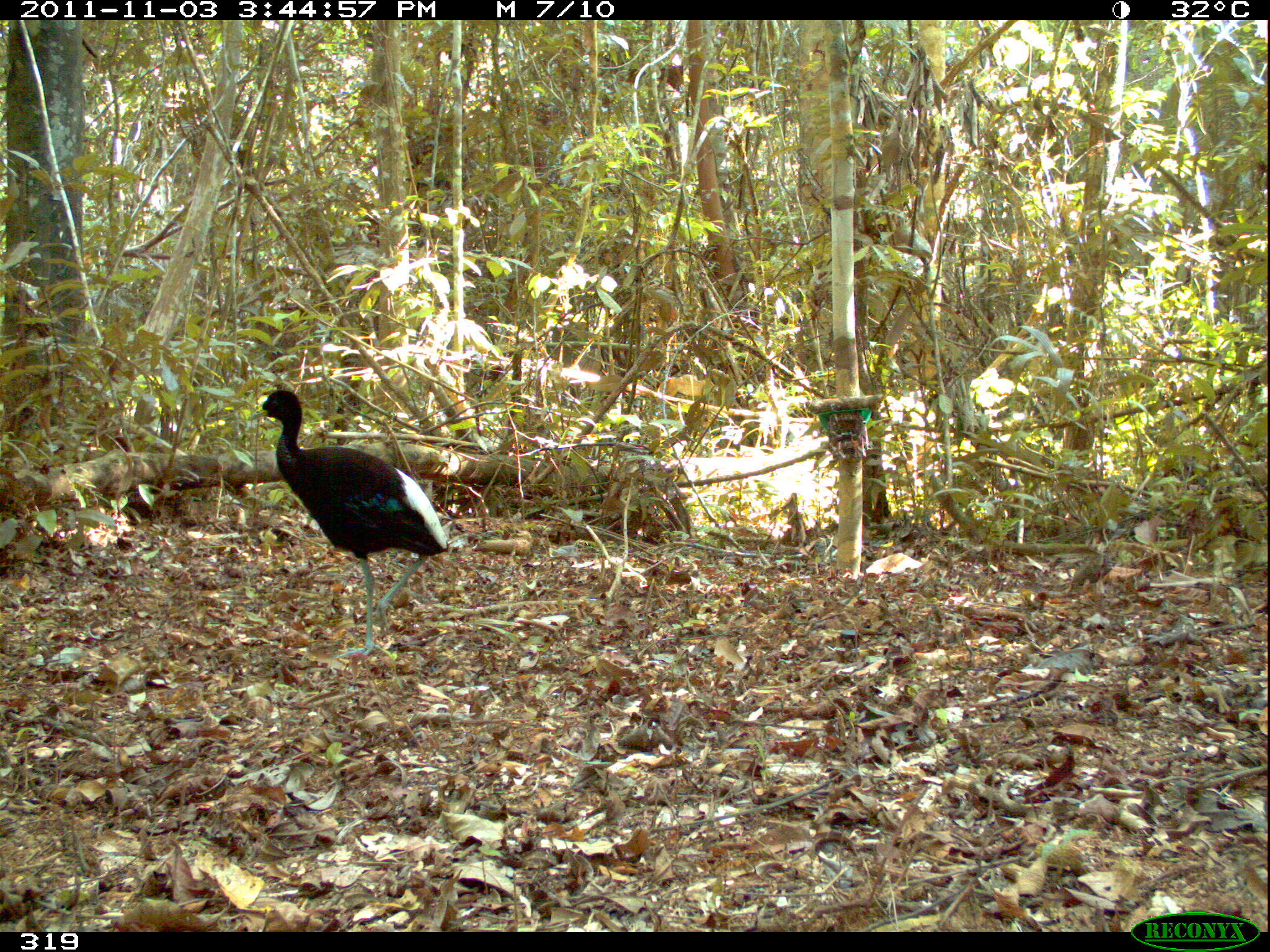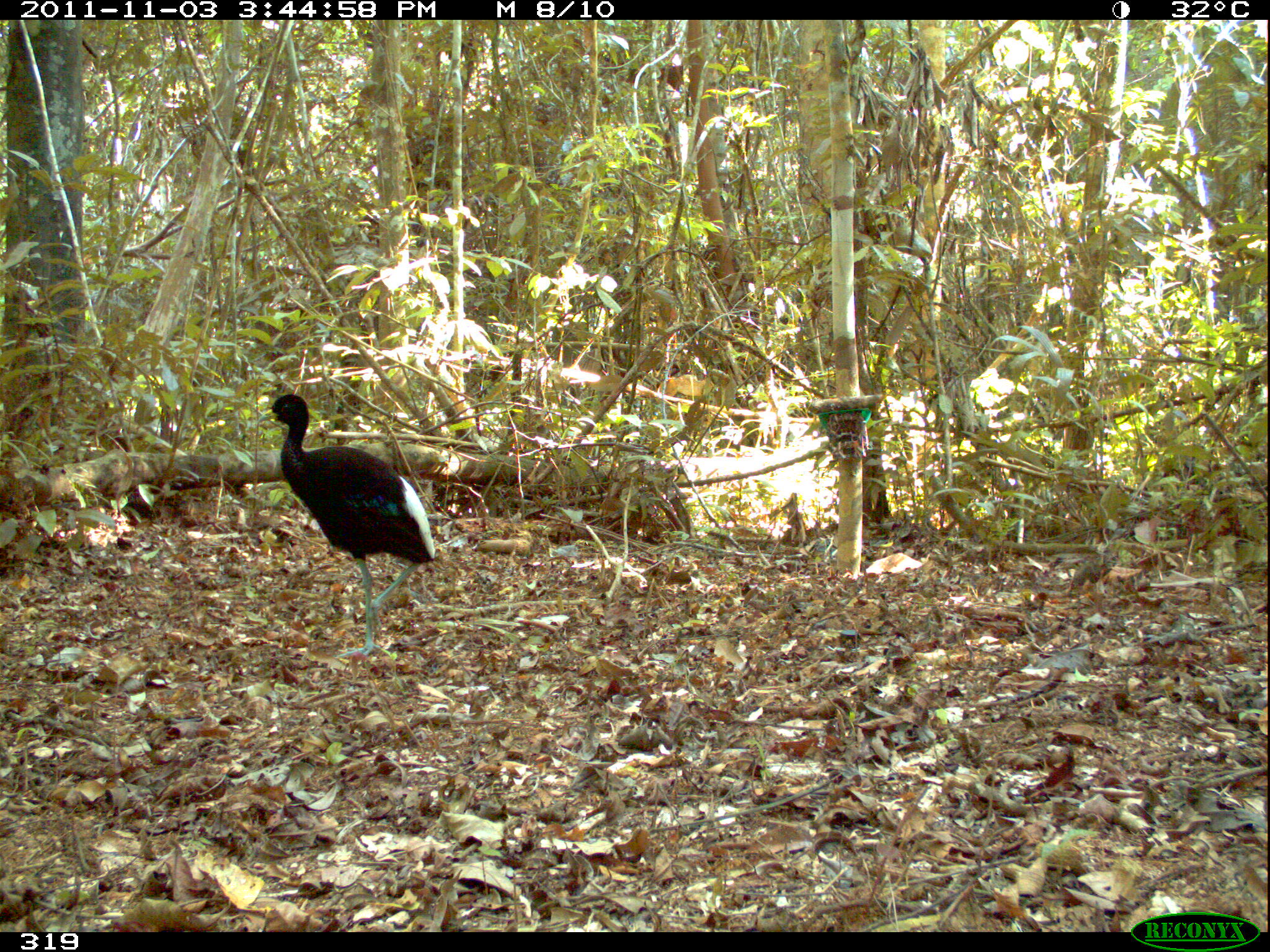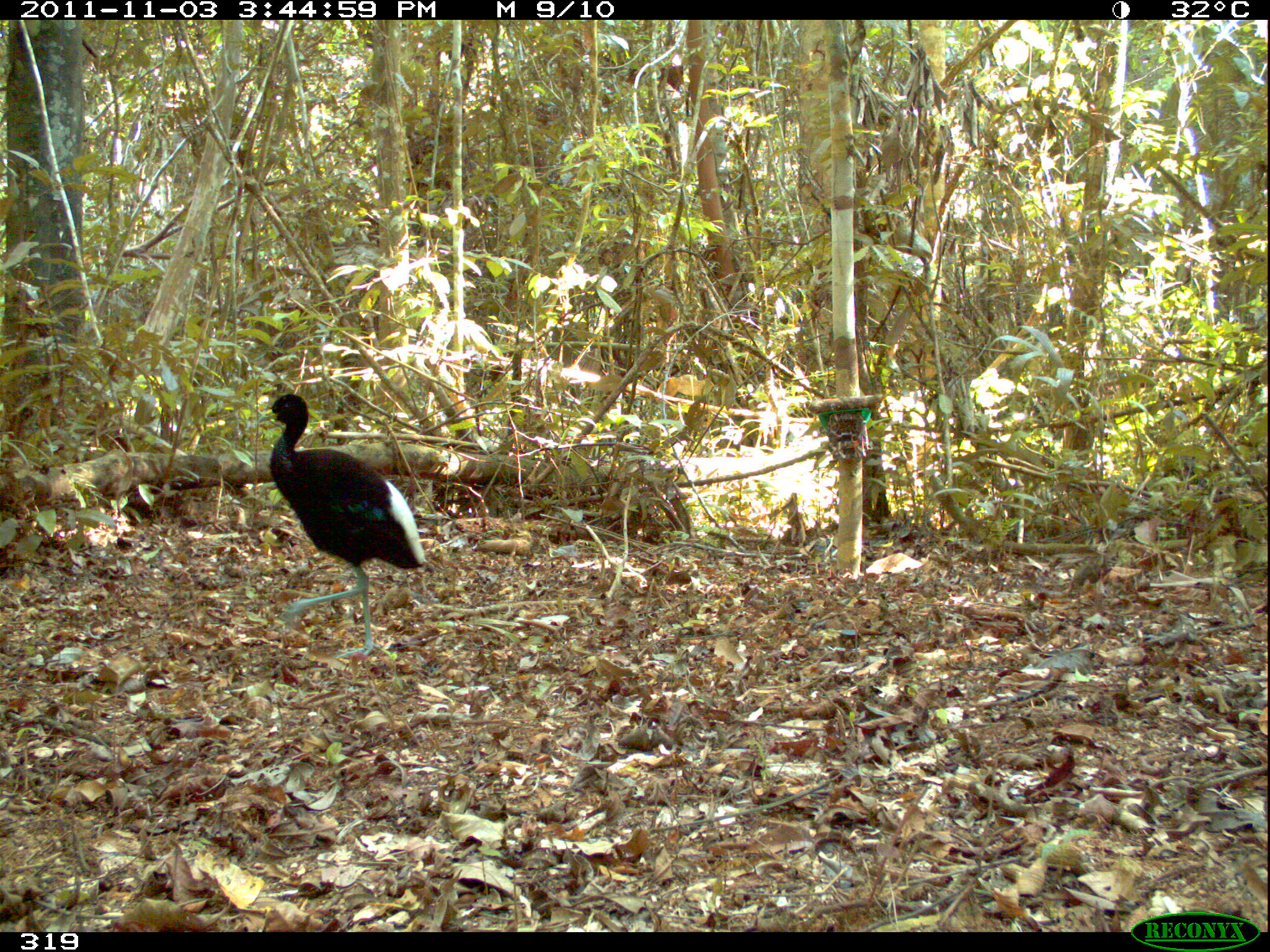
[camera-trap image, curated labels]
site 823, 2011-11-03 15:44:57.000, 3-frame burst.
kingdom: Animalia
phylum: Chordata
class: Aves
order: Gruiformes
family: Psophiidae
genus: Psophia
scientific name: Psophia leucoptera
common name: pale-winged trumpeter